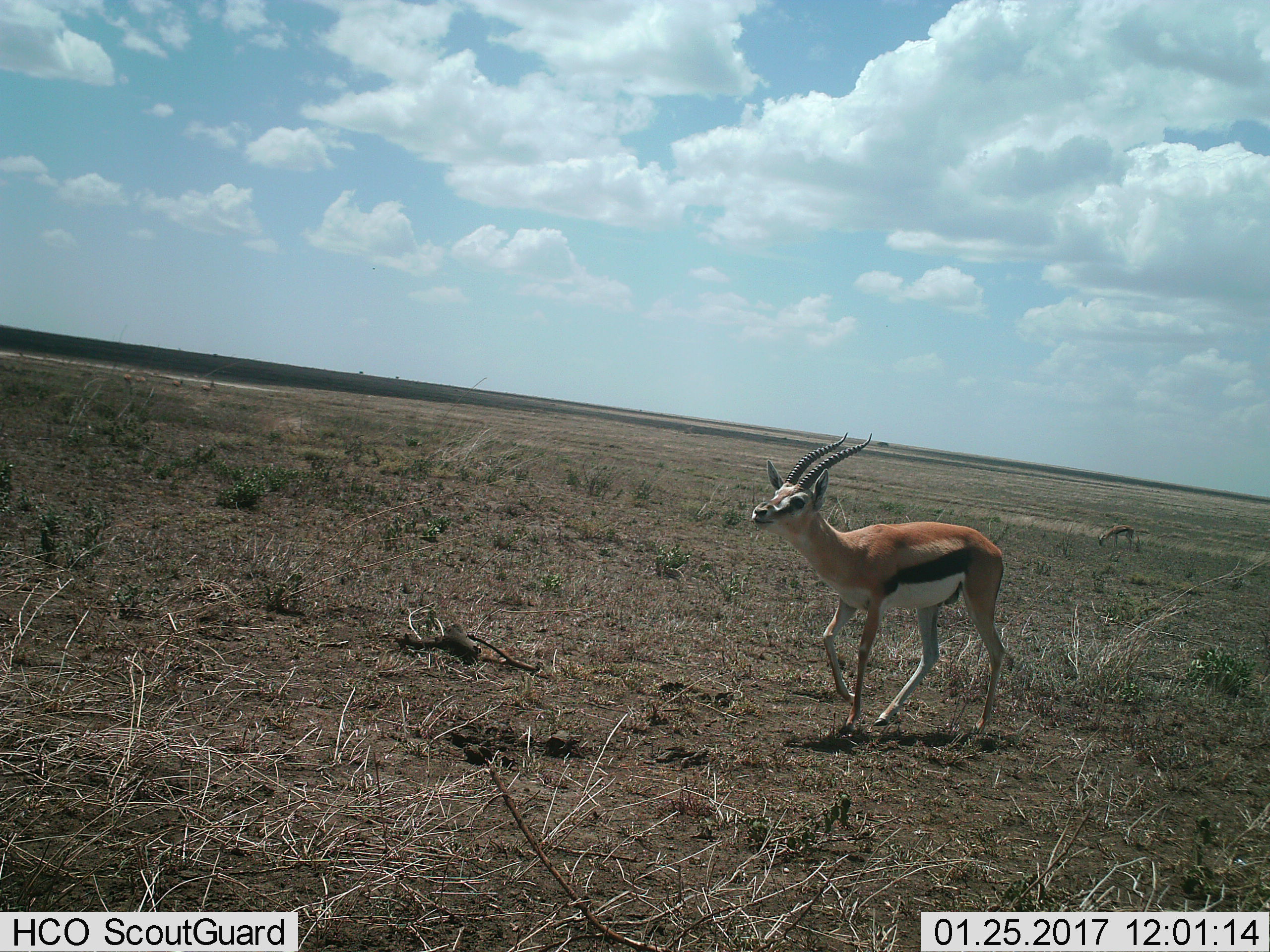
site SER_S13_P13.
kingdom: Animalia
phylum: Chordata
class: Mammalia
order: Artiodactyla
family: Bovidae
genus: Eudorcas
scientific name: Eudorcas thomsonii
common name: thomson's gazelle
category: gazellethomsons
Gazellethomsons (thomson's gazelle) (Eudorcas thomsonii), count 1. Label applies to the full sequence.